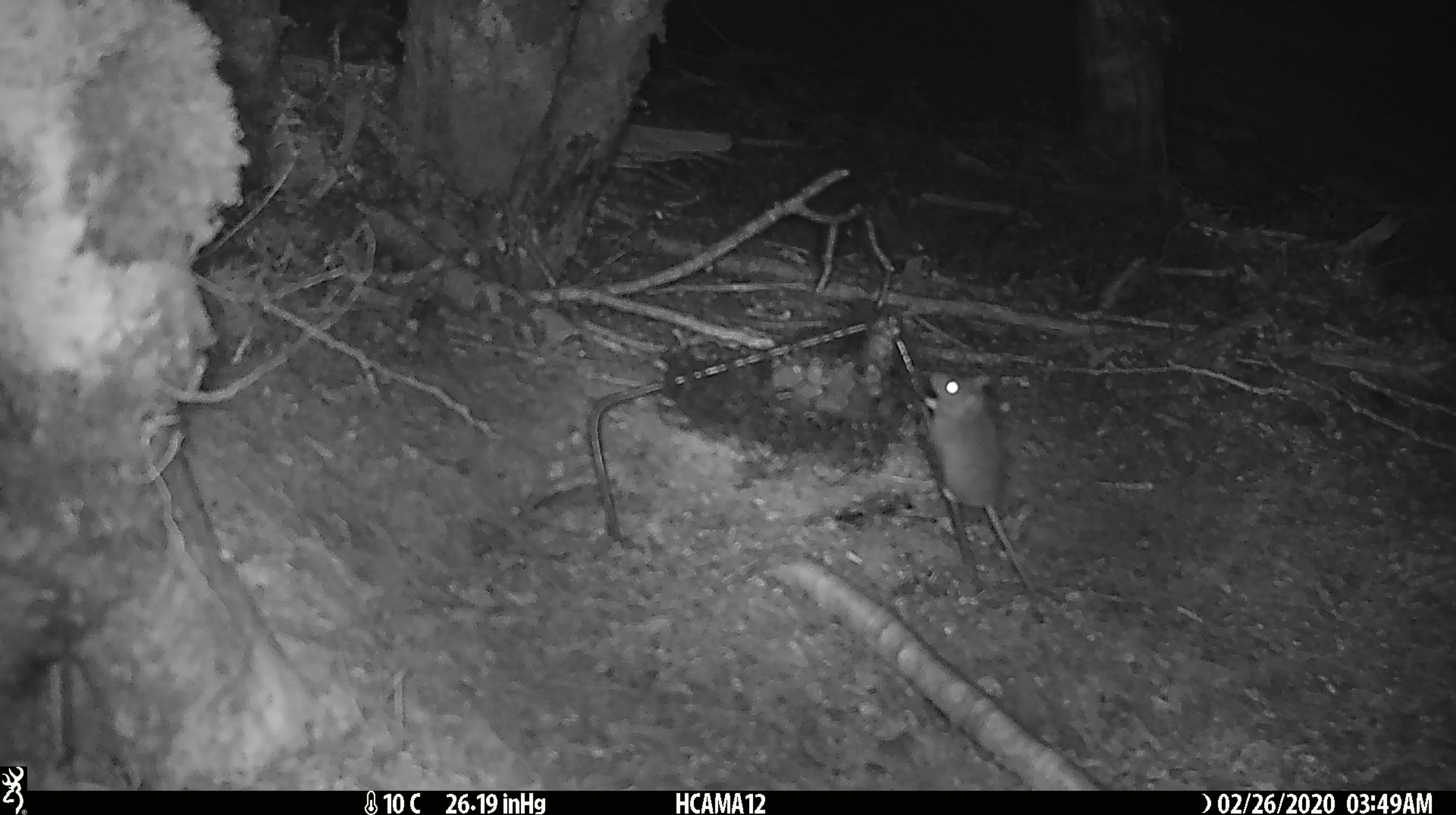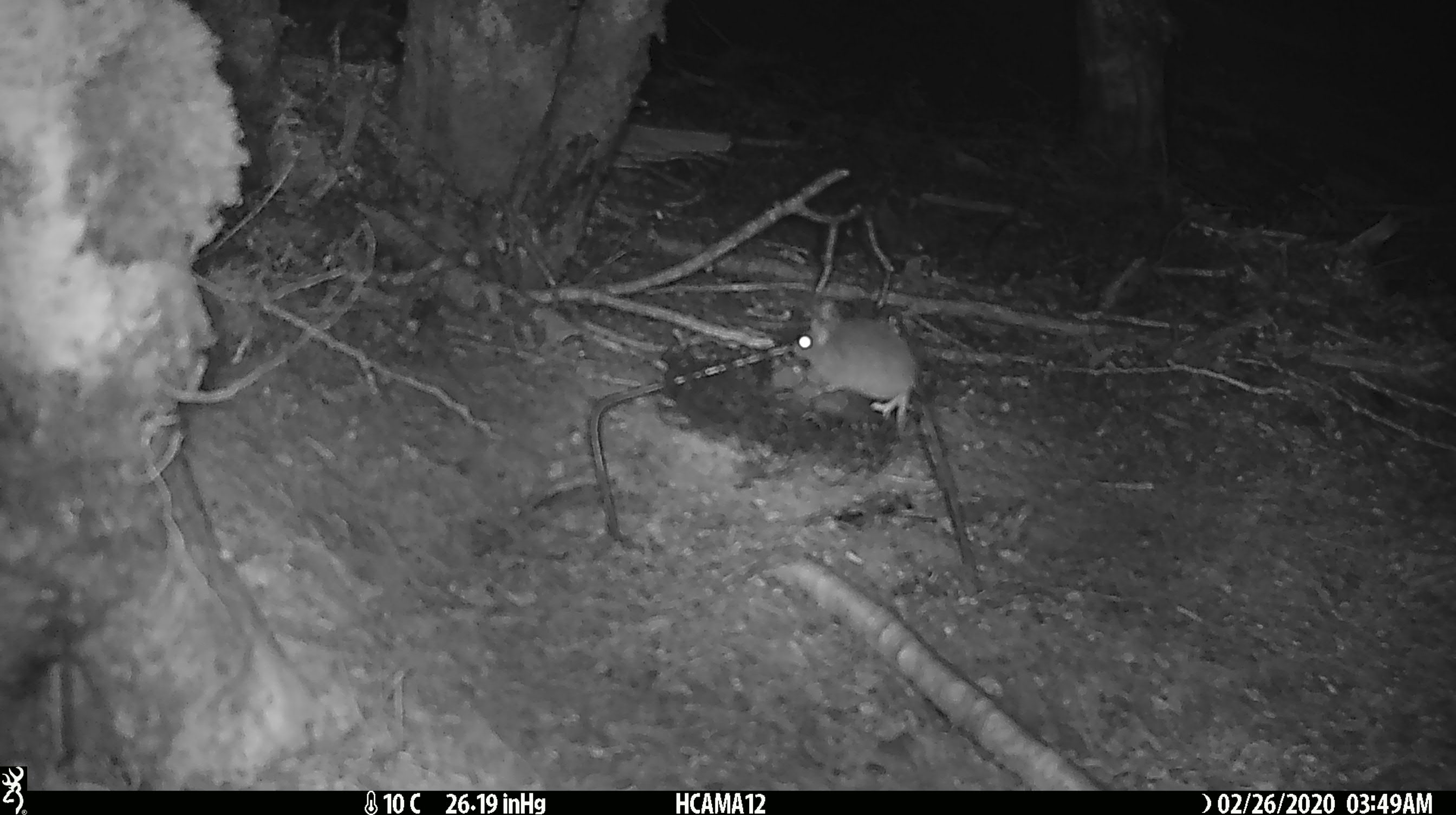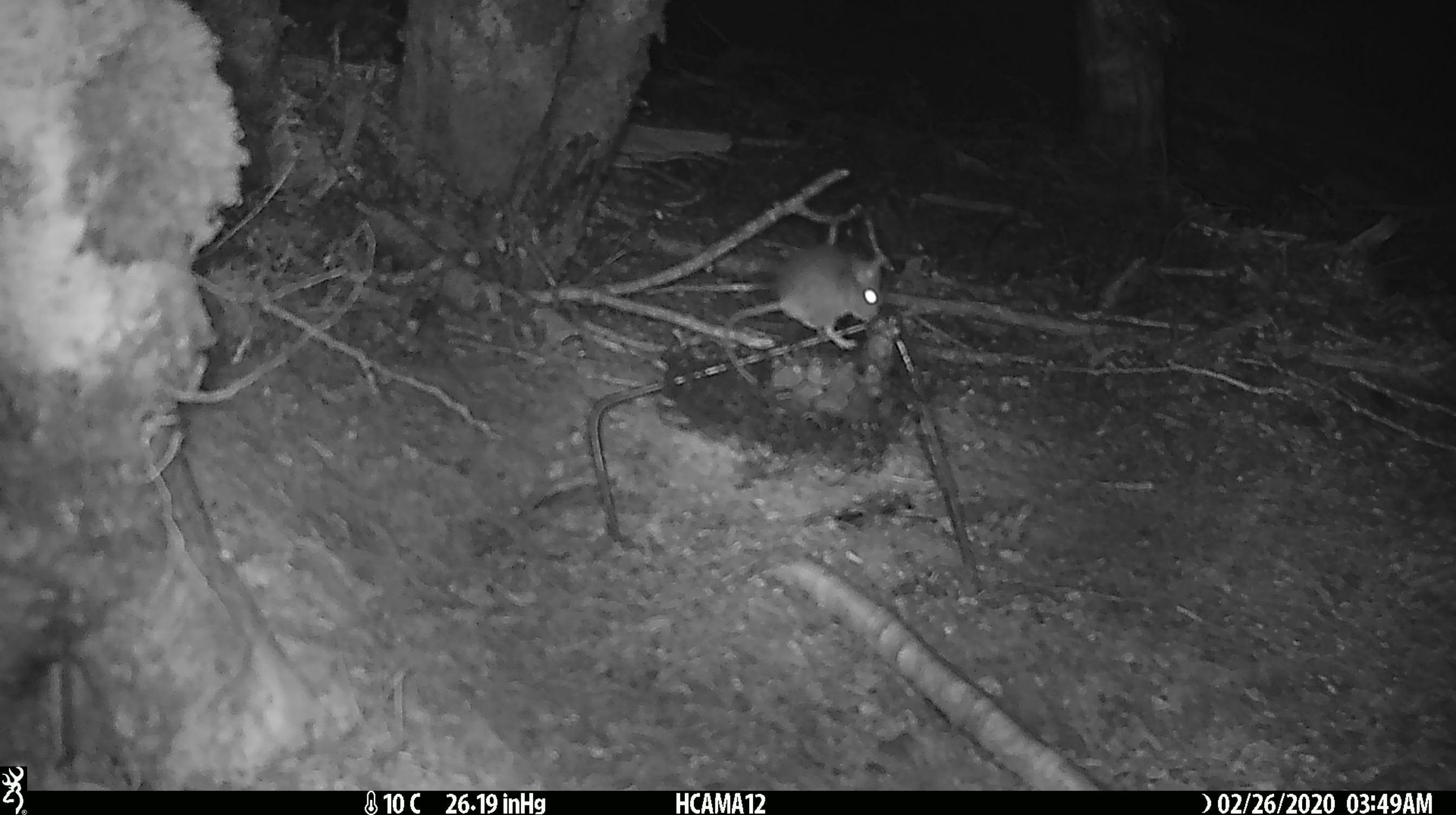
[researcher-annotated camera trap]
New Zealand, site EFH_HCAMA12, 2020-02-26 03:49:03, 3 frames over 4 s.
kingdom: Animalia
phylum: Chordata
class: Mammalia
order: Rodentia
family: Muridae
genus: Mus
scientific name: Mus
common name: mouse